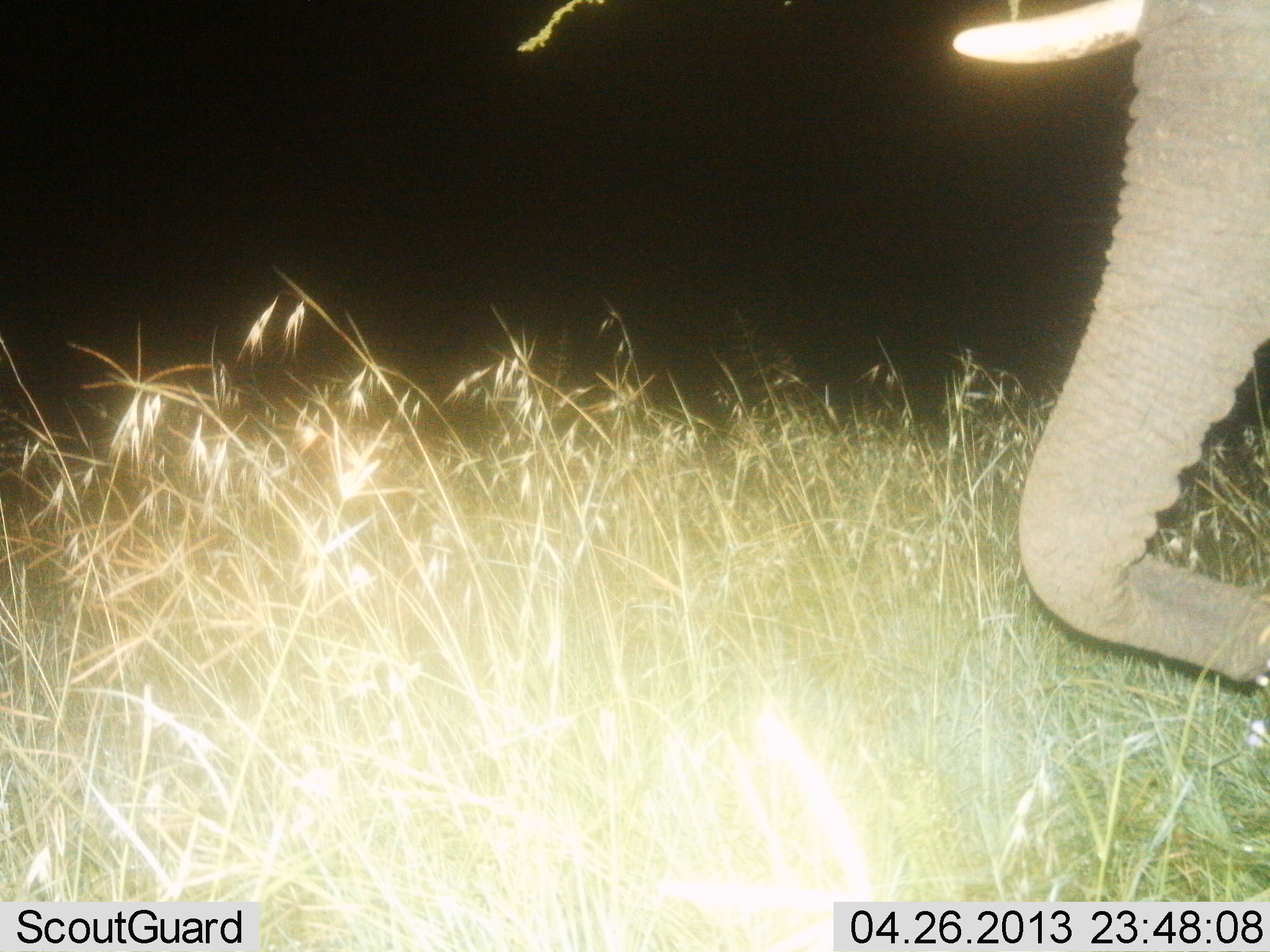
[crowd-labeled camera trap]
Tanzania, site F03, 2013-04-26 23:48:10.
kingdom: Animalia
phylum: Chordata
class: Mammalia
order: Proboscidea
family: Elephantidae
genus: Loxodonta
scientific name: Loxodonta africana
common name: african bush elephant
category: elephant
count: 1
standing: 74%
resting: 4%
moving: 9%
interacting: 0%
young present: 0%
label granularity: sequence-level